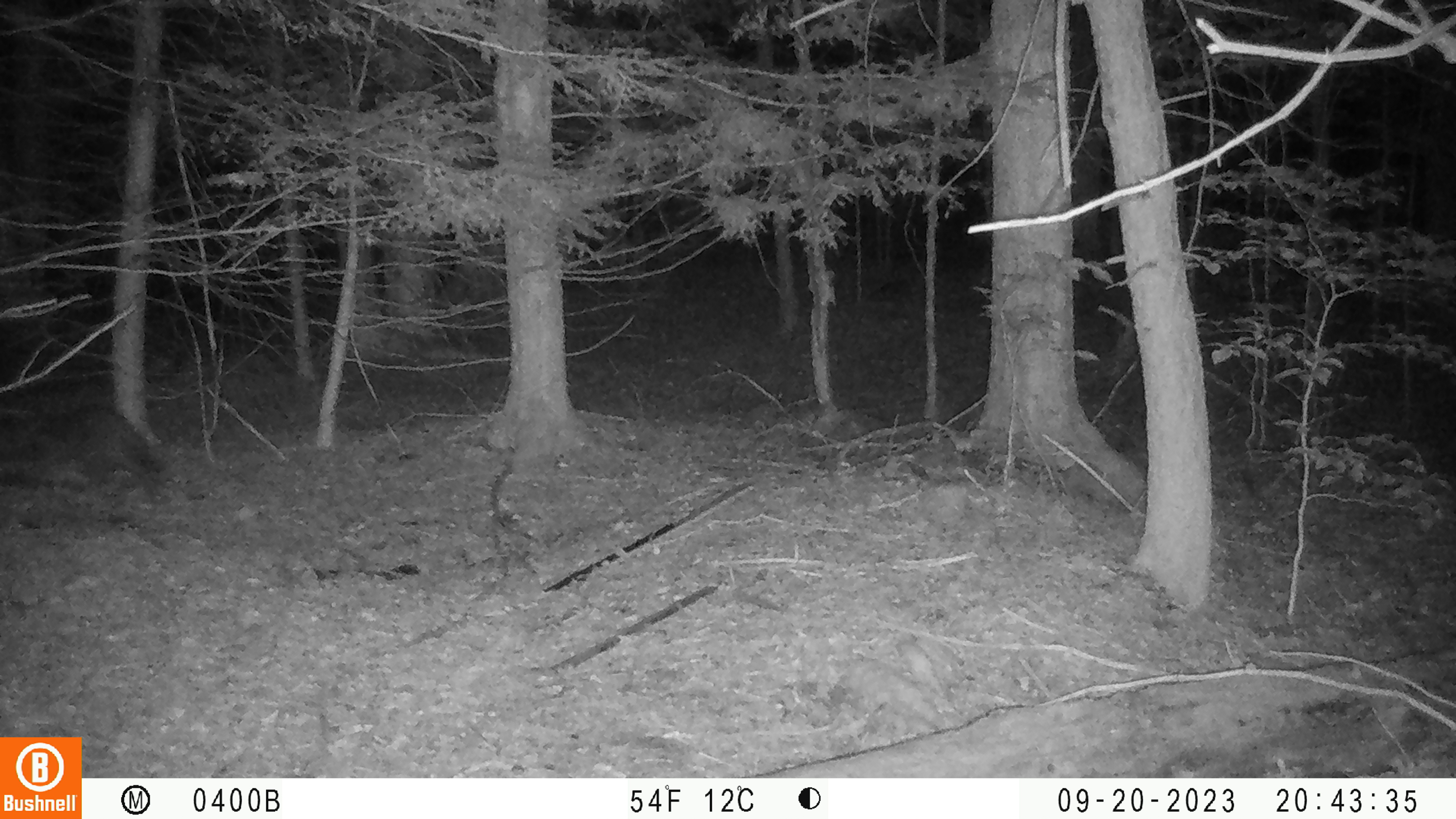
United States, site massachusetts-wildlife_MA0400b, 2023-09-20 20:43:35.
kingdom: Animalia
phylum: Chordata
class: Mammalia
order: Carnivora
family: Procyonidae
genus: Procyon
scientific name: Procyon lotor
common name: raccoon